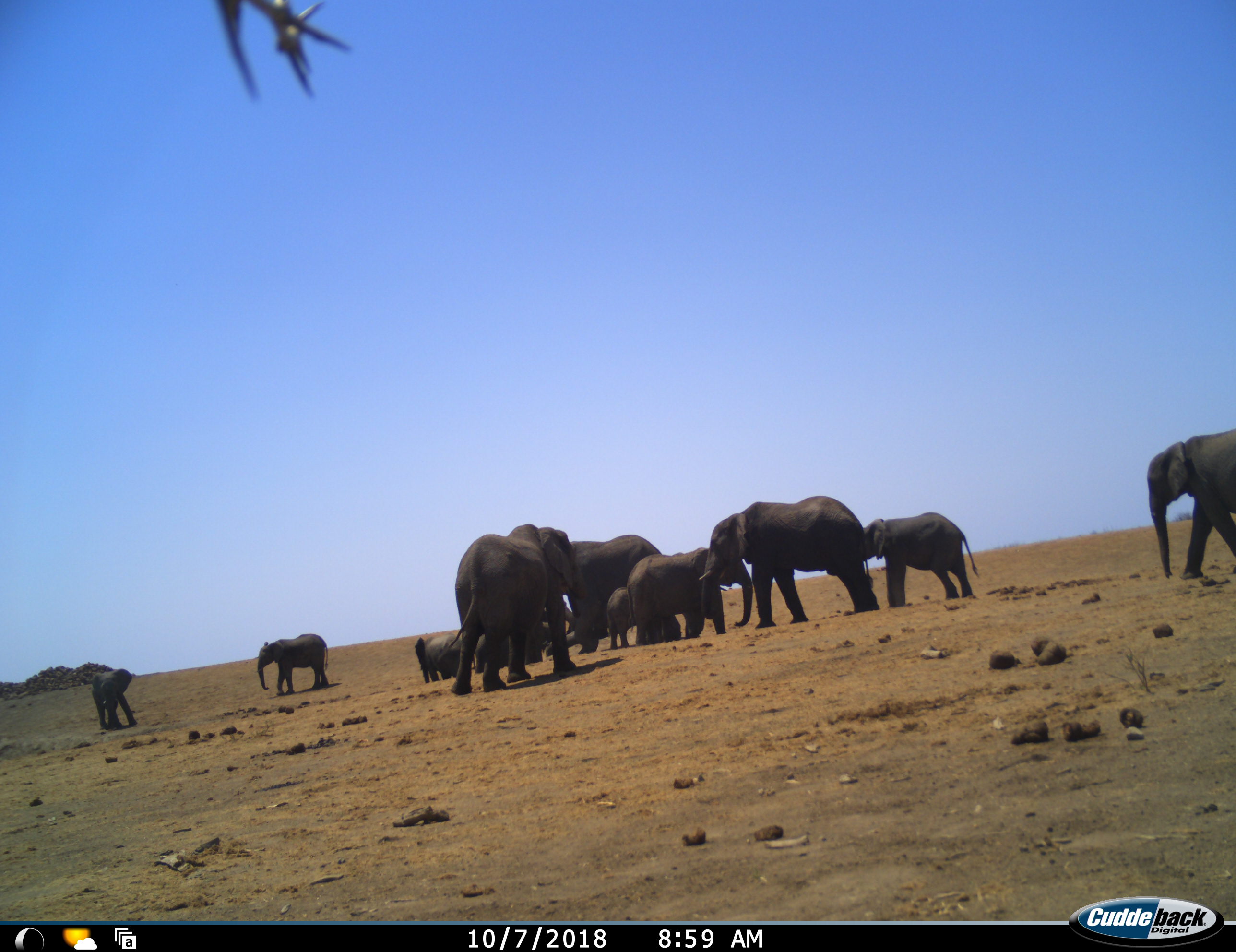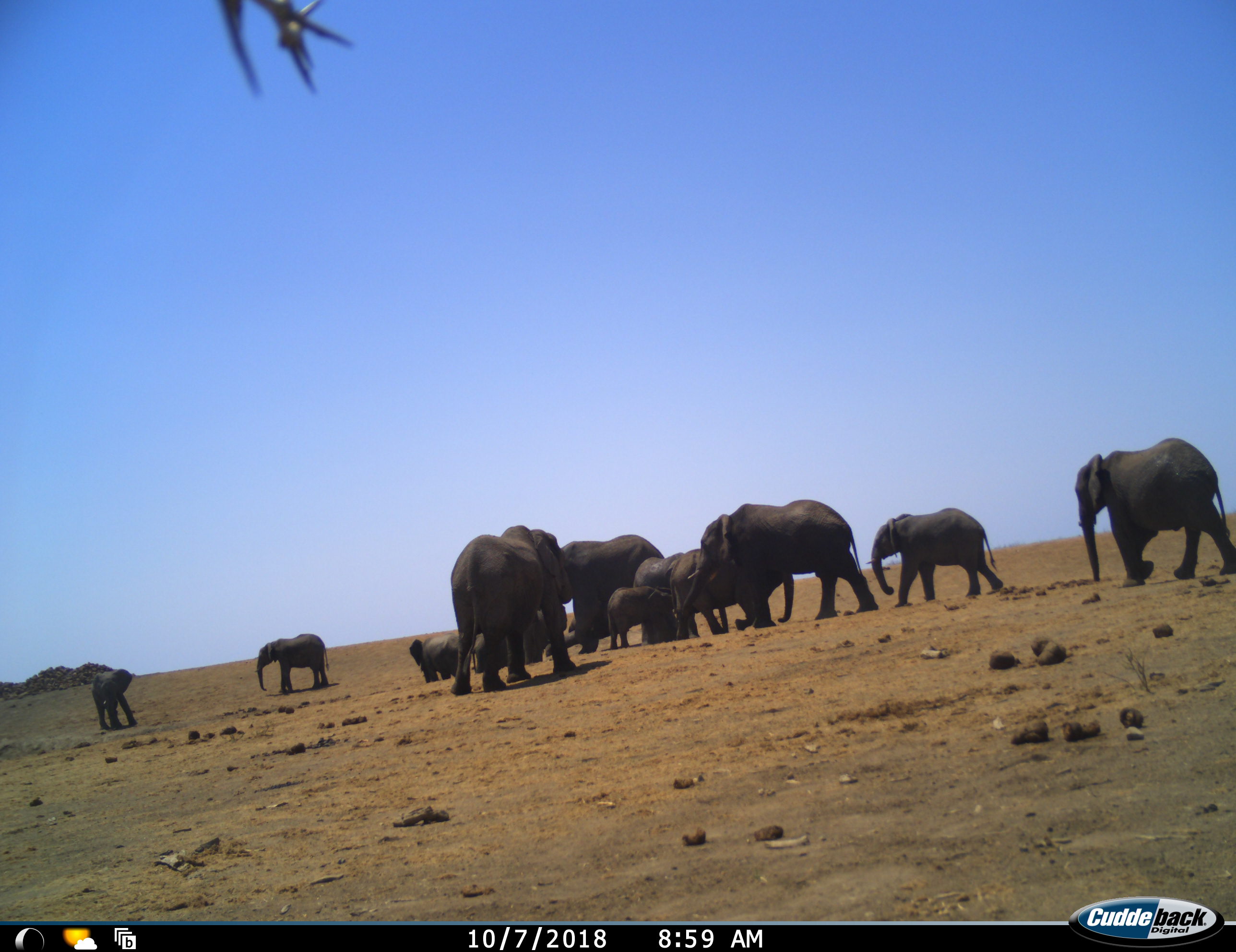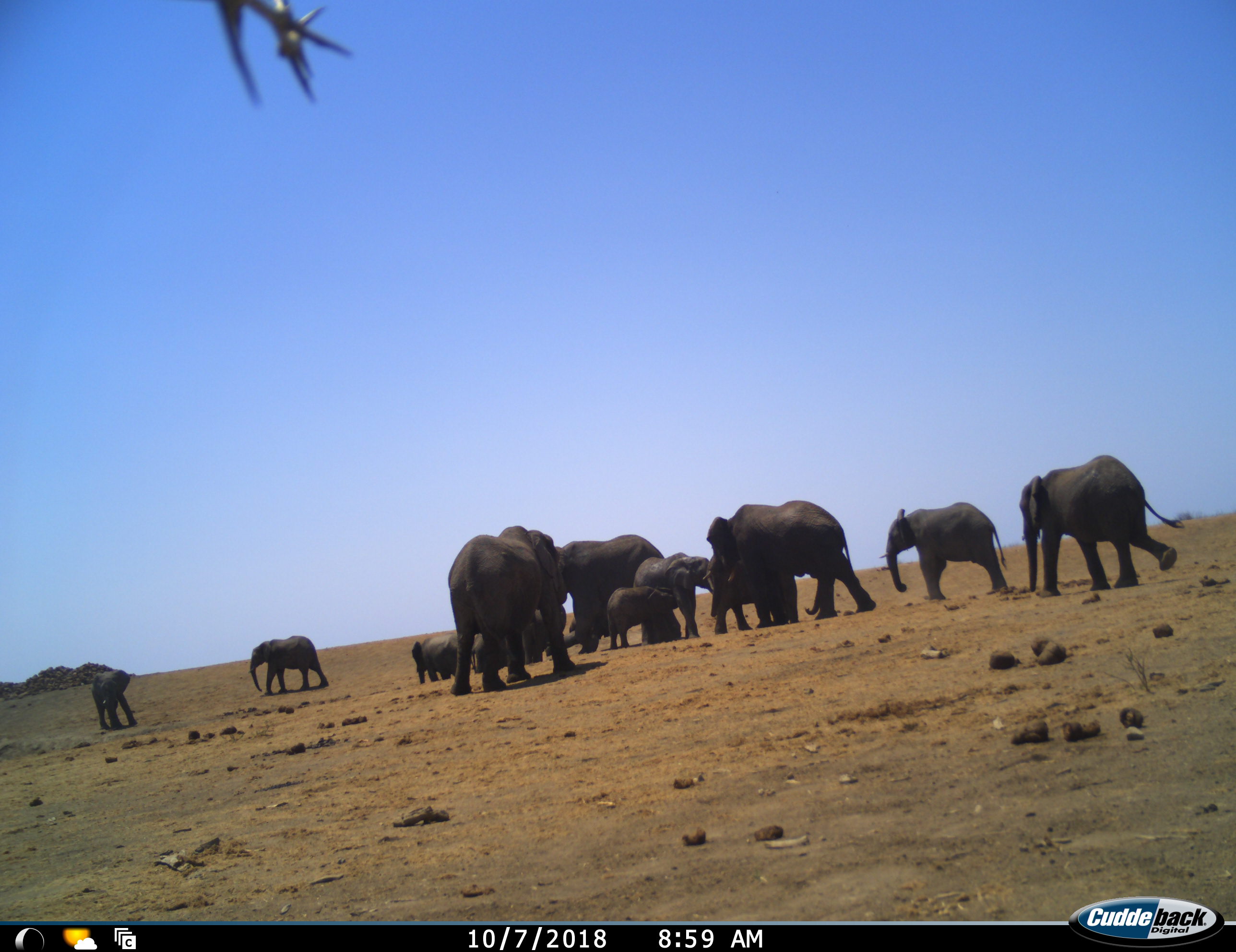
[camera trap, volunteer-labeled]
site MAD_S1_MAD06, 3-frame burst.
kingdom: Animalia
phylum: Chordata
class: Mammalia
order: Proboscidea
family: Elephantidae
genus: Loxodonta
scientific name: Loxodonta africana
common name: african bush elephant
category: elephant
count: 11-50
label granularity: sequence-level